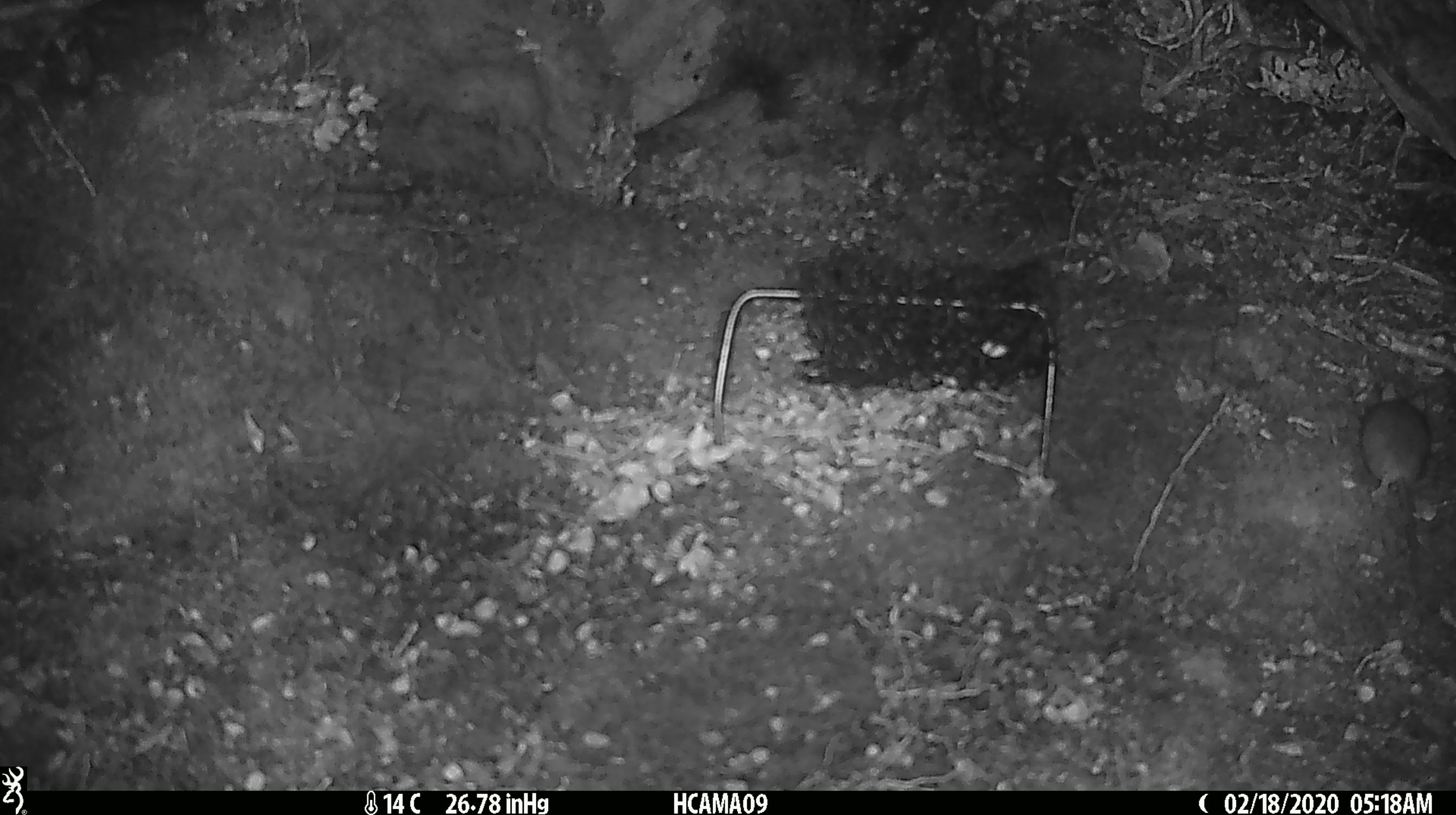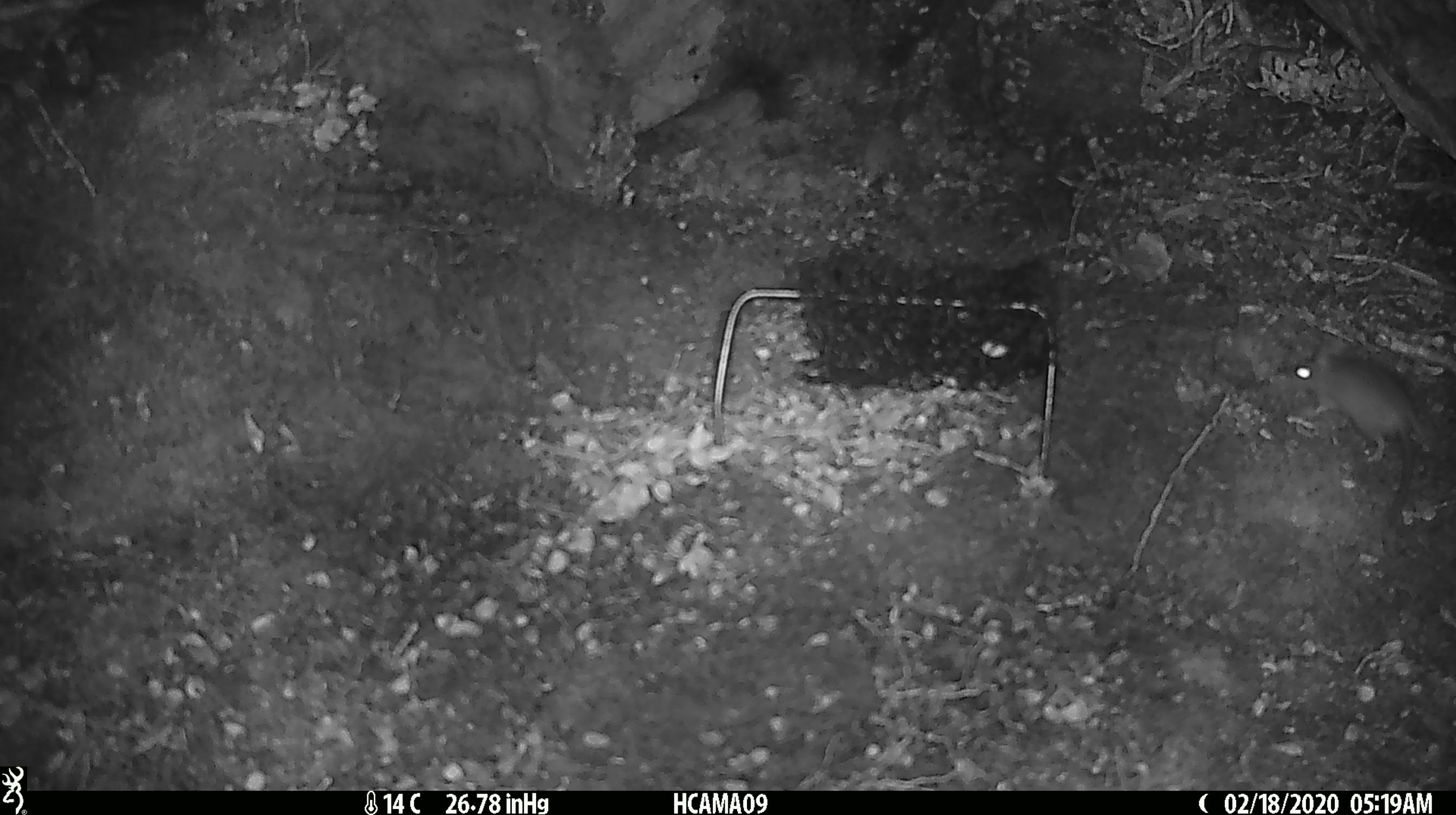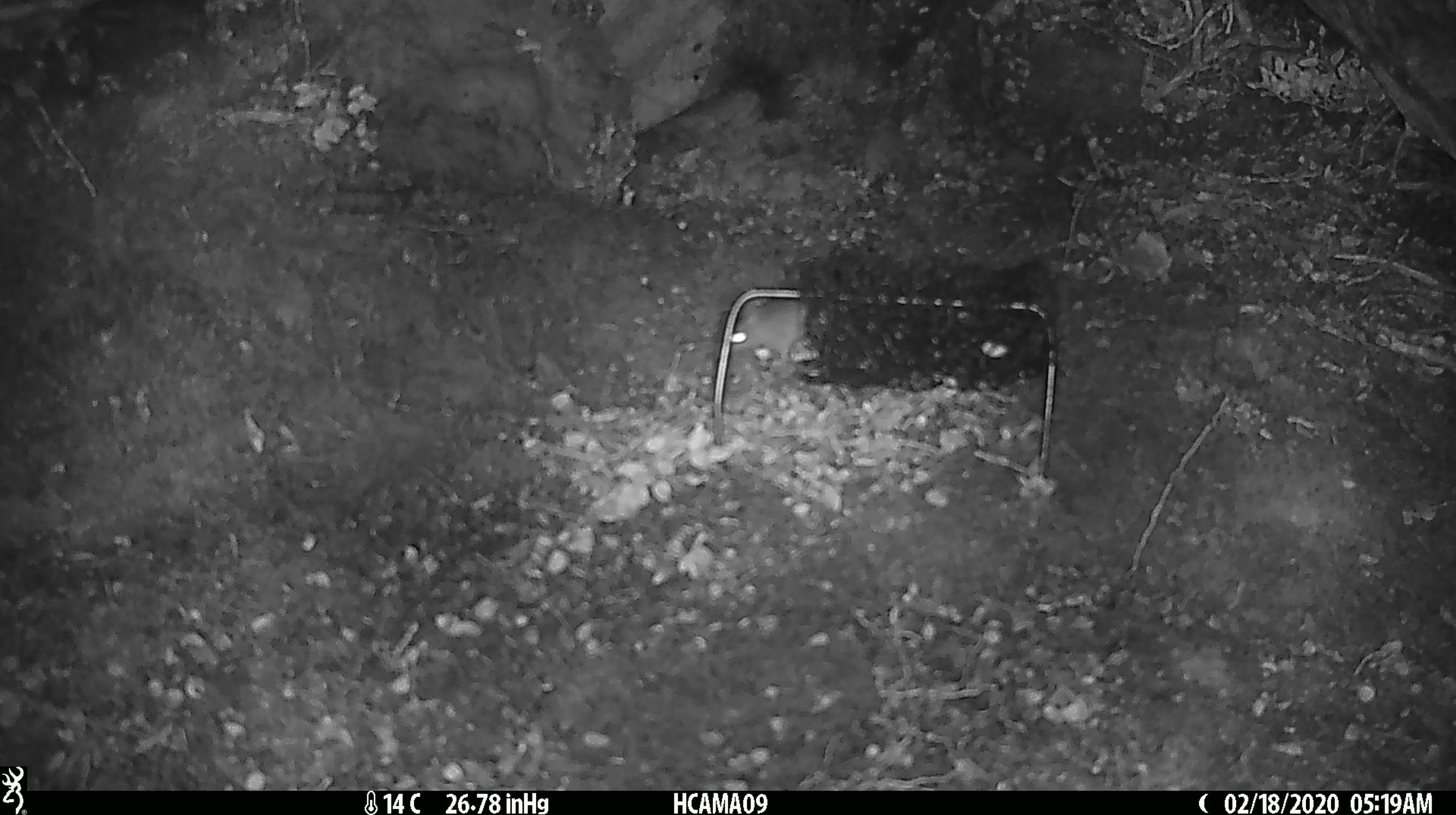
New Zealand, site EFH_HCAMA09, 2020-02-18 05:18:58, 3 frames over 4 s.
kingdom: Animalia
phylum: Chordata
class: Mammalia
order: Rodentia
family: Muridae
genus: Mus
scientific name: Mus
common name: mouse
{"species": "mouse (Mus)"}